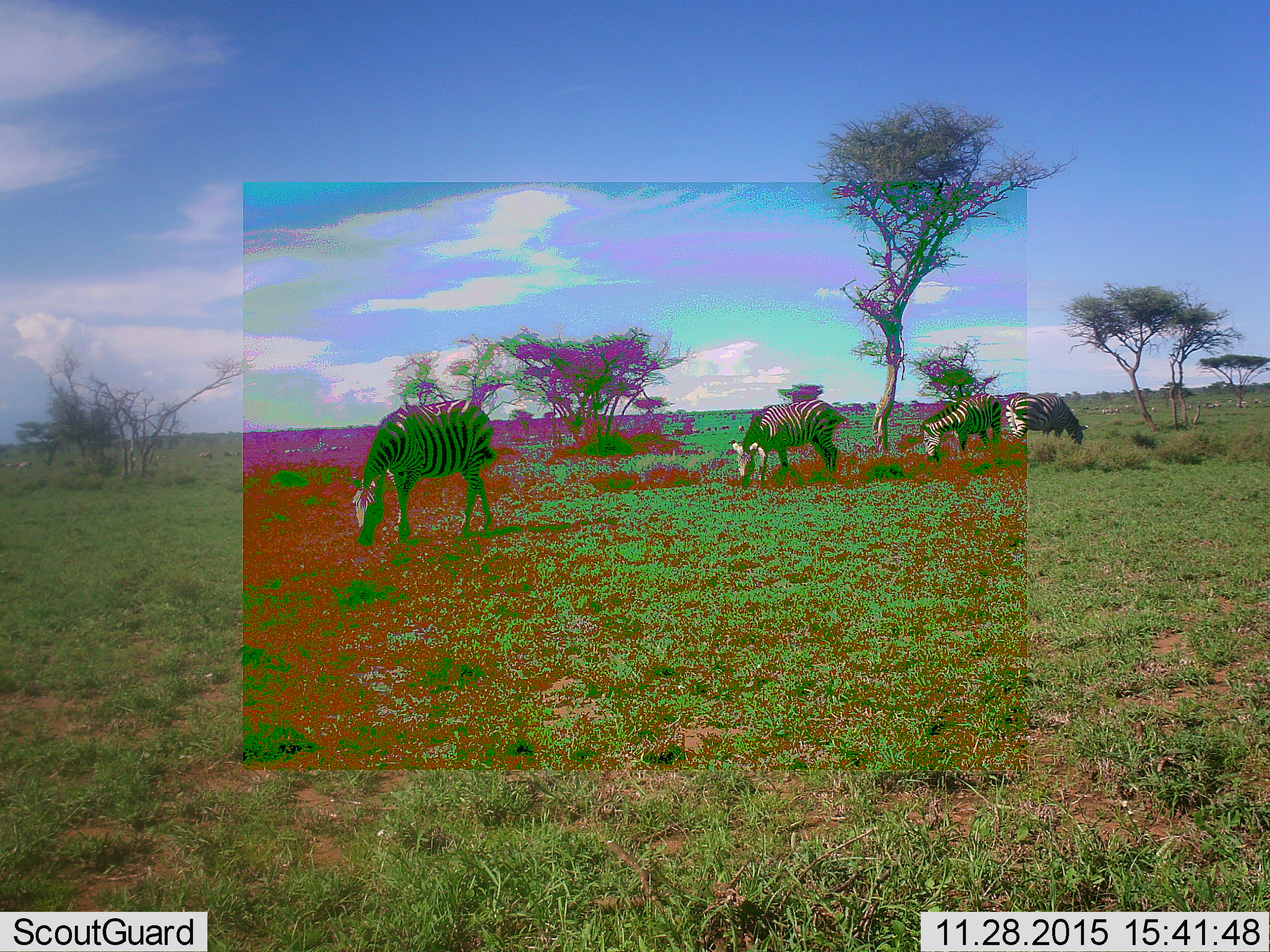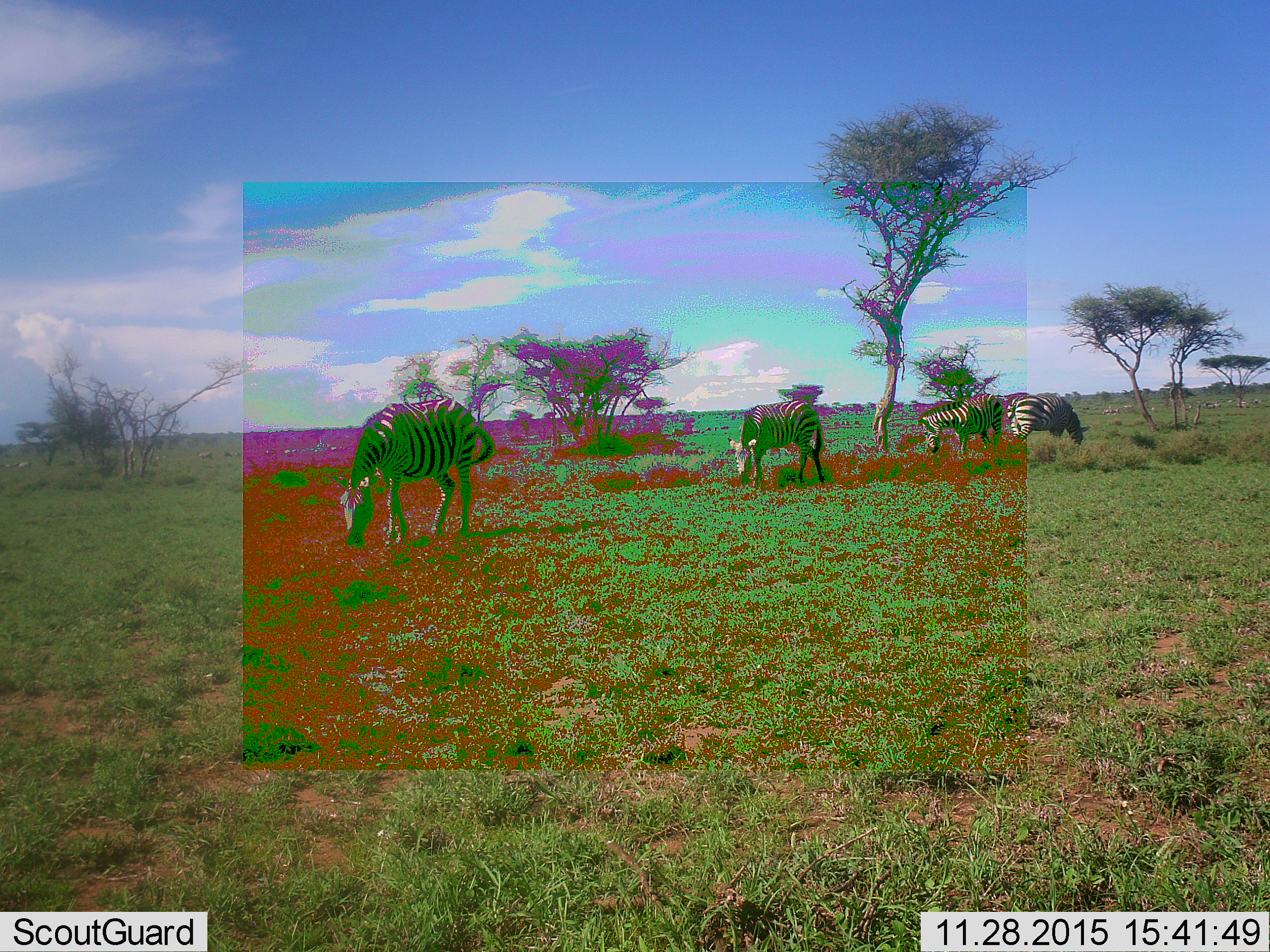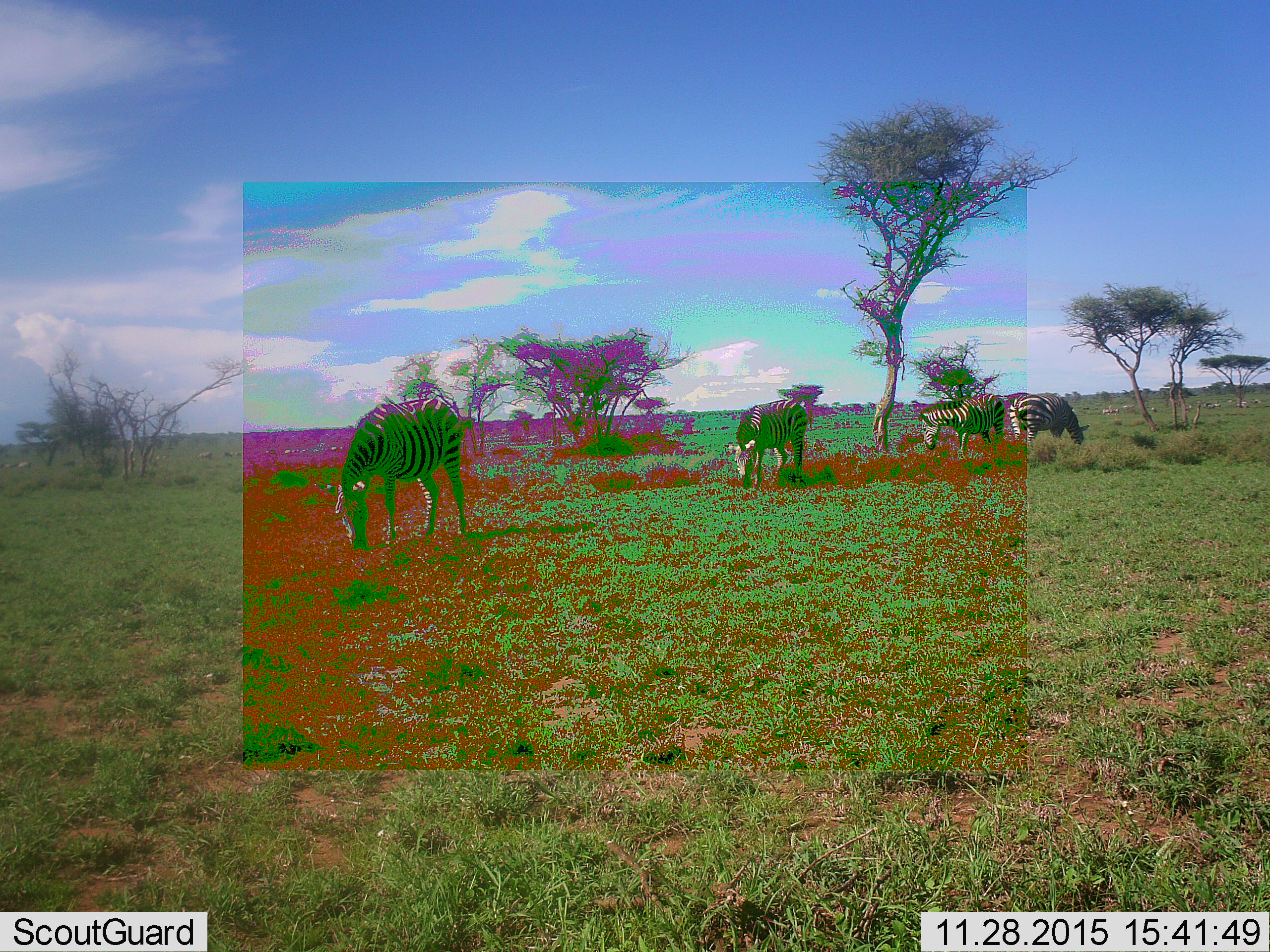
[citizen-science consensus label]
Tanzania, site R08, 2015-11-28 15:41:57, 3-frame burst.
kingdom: Animalia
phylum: Chordata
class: Mammalia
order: Perissodactyla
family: Equidae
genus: Equus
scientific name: Equus quagga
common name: plains zebra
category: zebra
Zebra (plains zebra) (Equus quagga), count 4. Behavior (volunteer vote fractions): standing 50%, resting 0%, moving 40%, interacting 0%. Young present (vote fraction): 0%. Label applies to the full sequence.